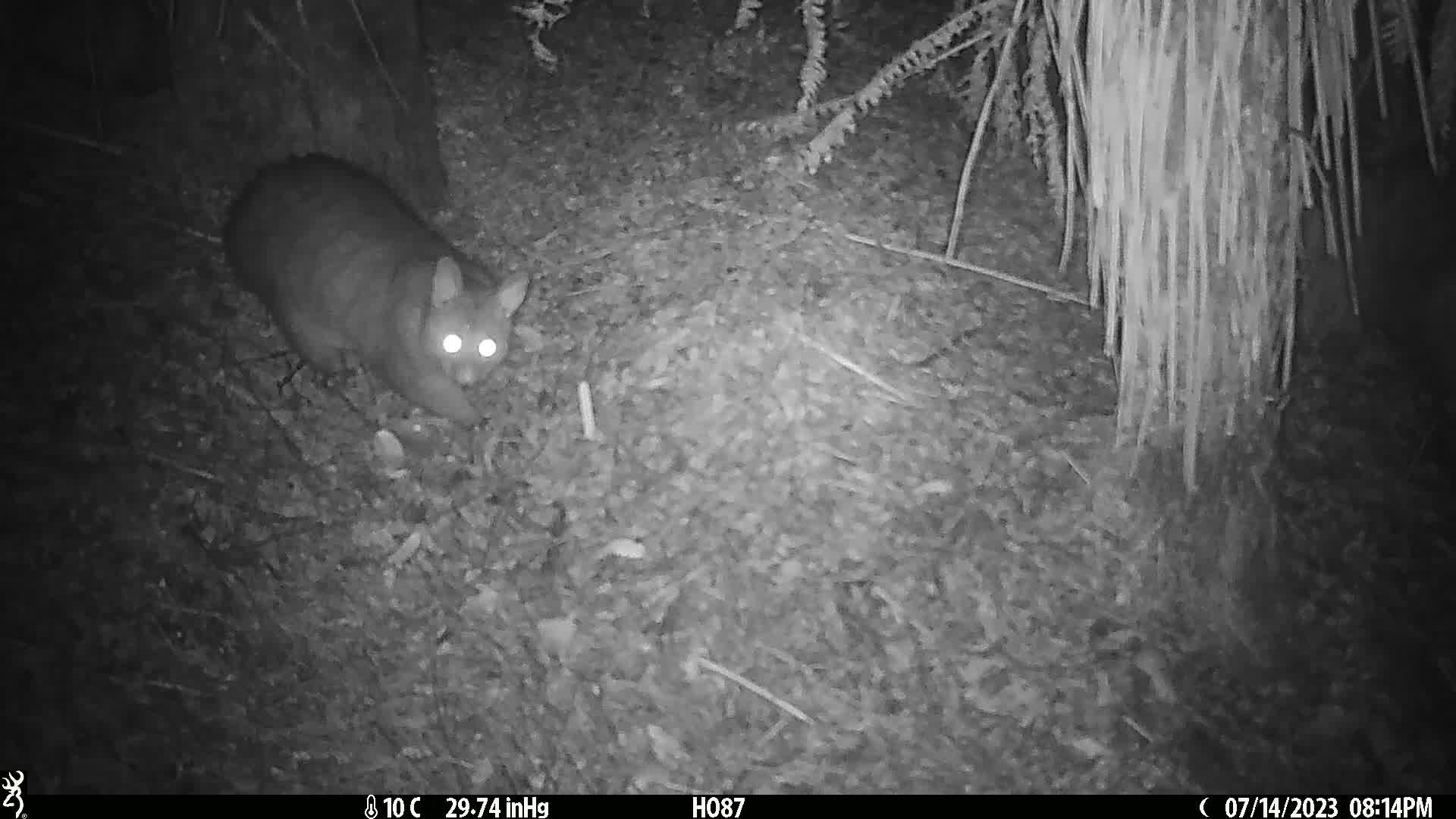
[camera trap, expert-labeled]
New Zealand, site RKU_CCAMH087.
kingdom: Animalia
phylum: Chordata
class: Mammalia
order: Diprotodontia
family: Phalangeridae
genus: Trichosurus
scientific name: Trichosurus vulpecula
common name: common brushtail possum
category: possum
Possum (common brushtail possum) (Trichosurus vulpecula).